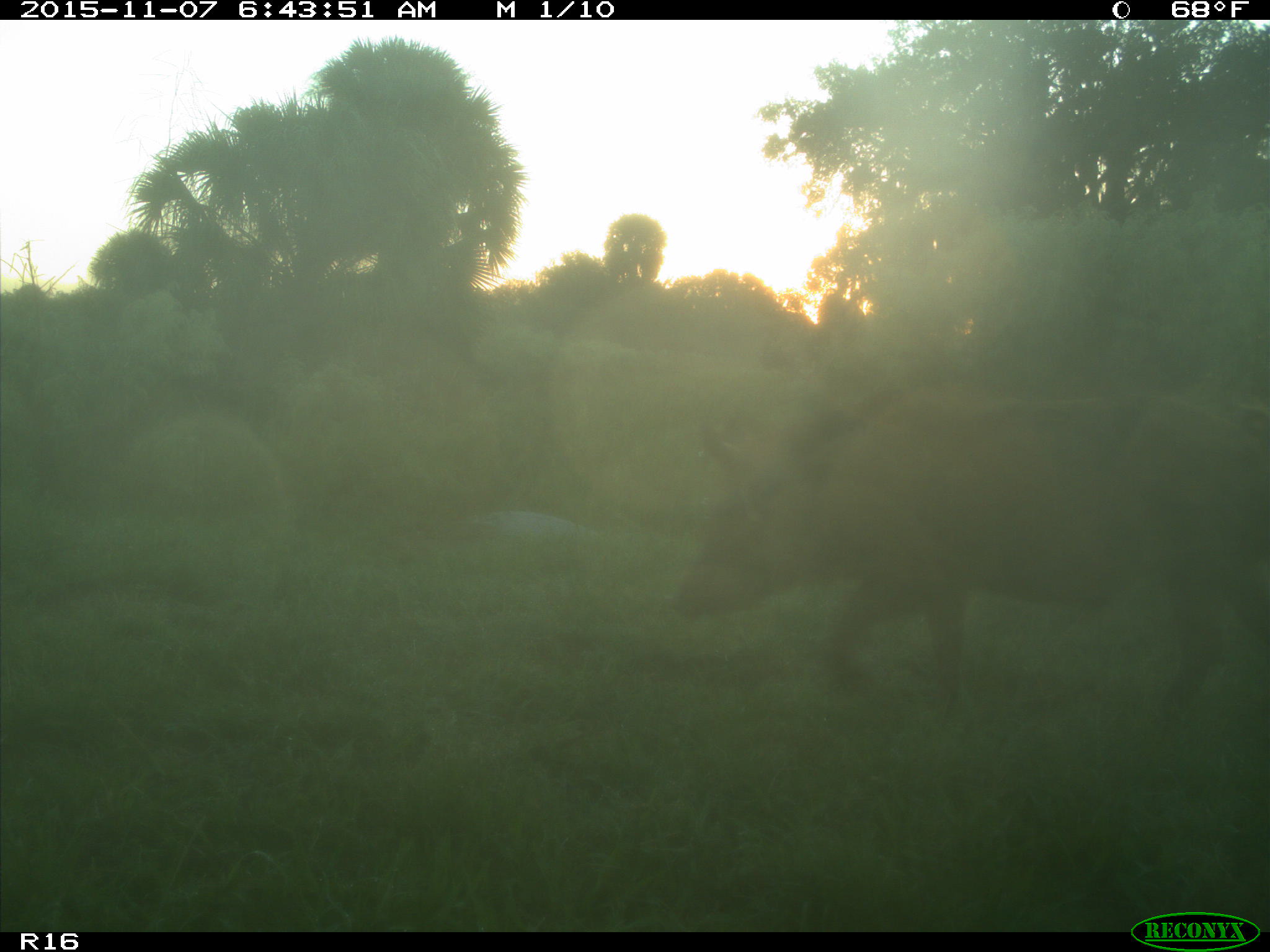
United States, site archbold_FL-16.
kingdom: Animalia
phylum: Chordata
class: Mammalia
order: Artiodactyla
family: Suidae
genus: Sus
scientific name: Sus scrofa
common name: wild boar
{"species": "Sus scrofa (wild boar)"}